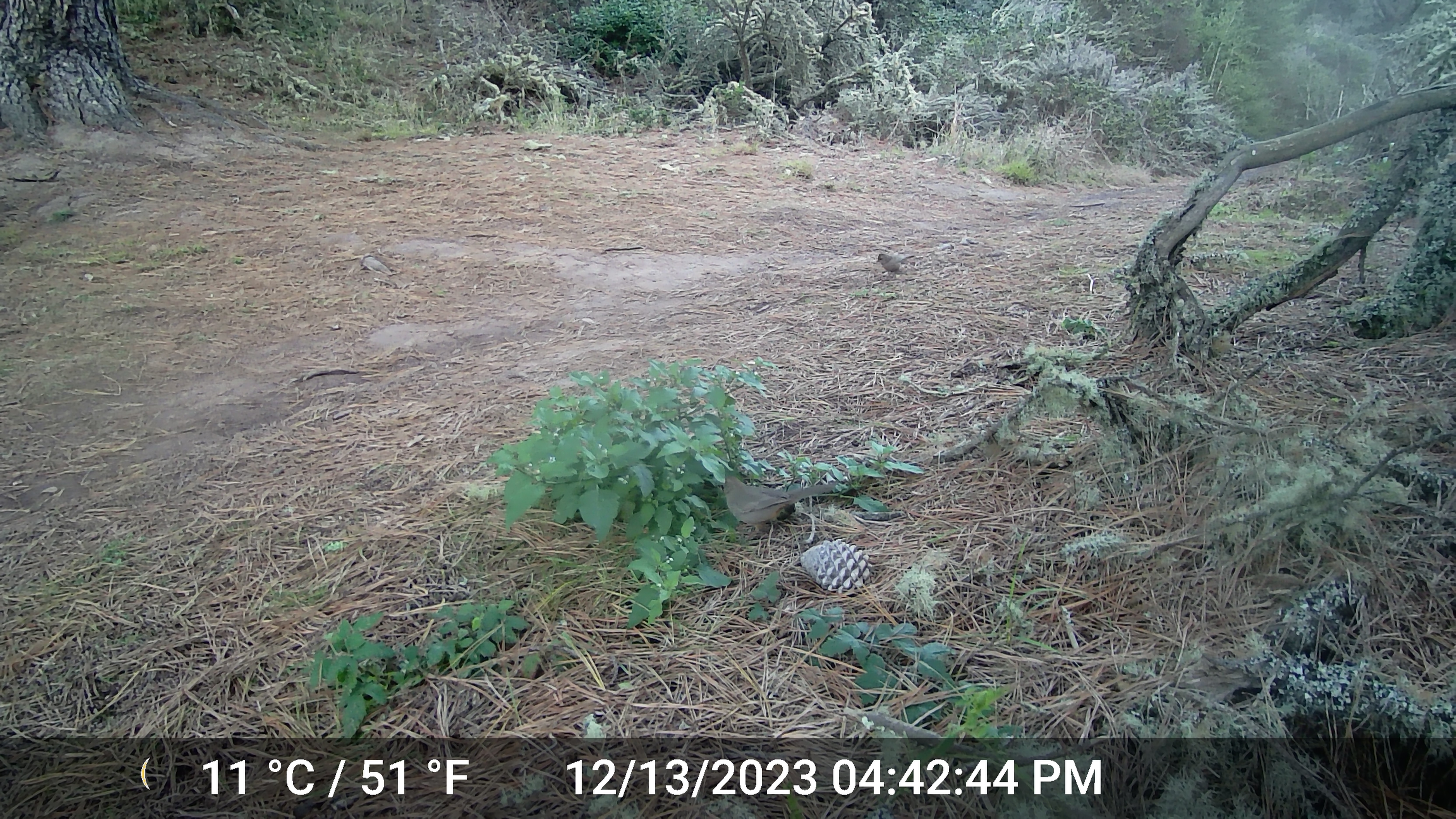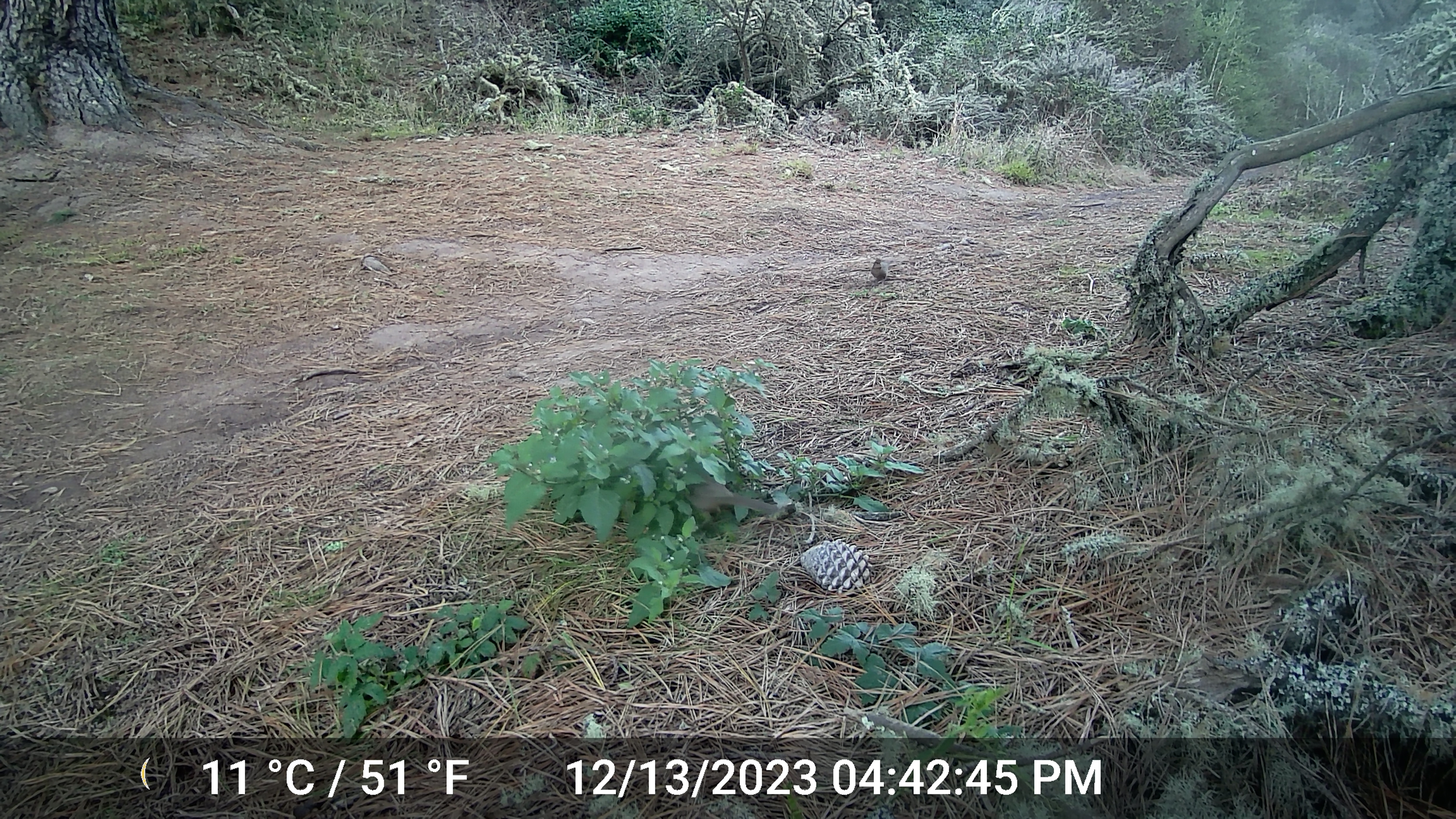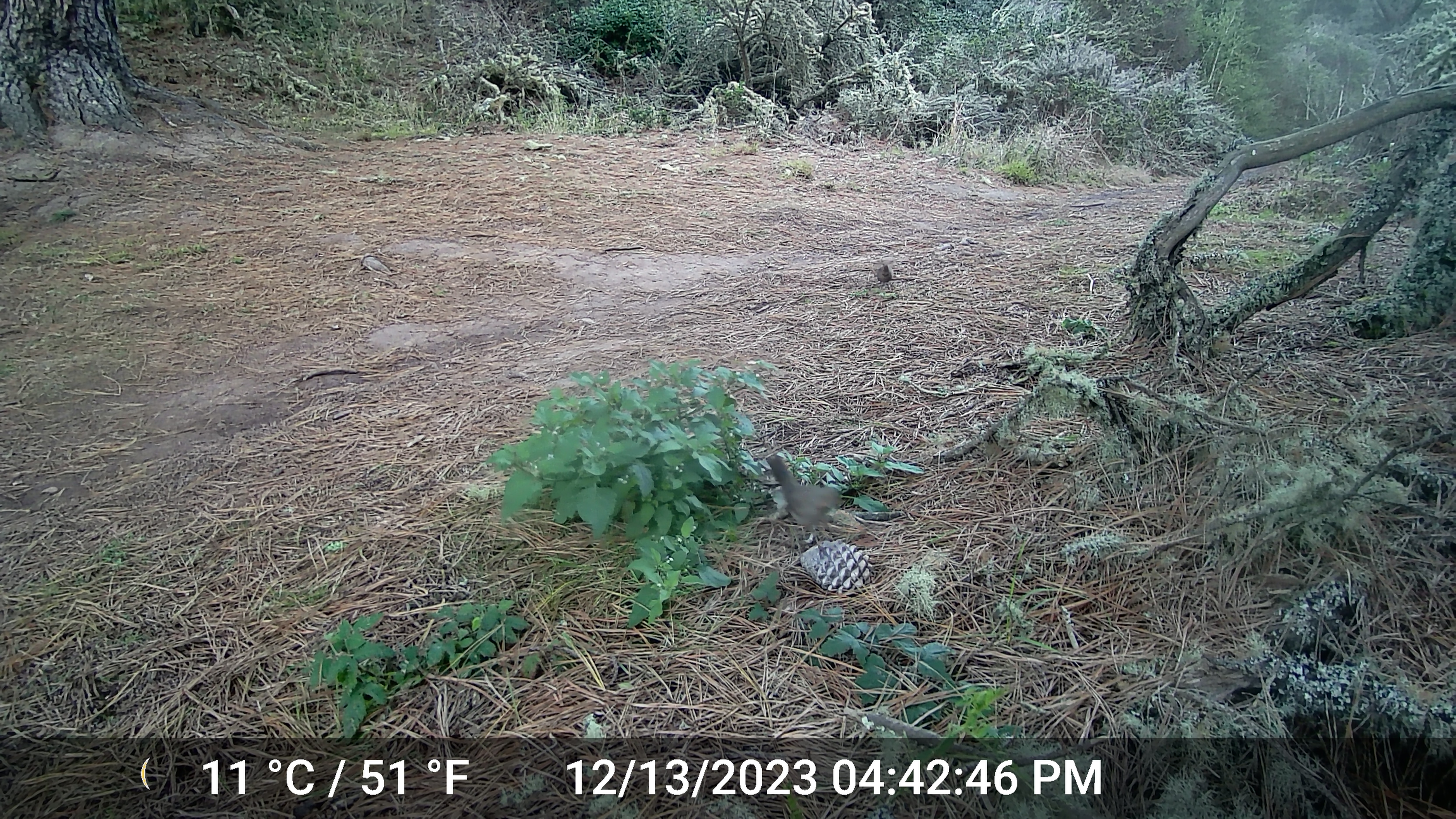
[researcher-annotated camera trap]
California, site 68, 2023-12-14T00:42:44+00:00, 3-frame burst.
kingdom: Animalia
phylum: Chordata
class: Aves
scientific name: Aves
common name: bird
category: unknown bird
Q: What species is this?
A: Unknown bird (bird) (Aves).